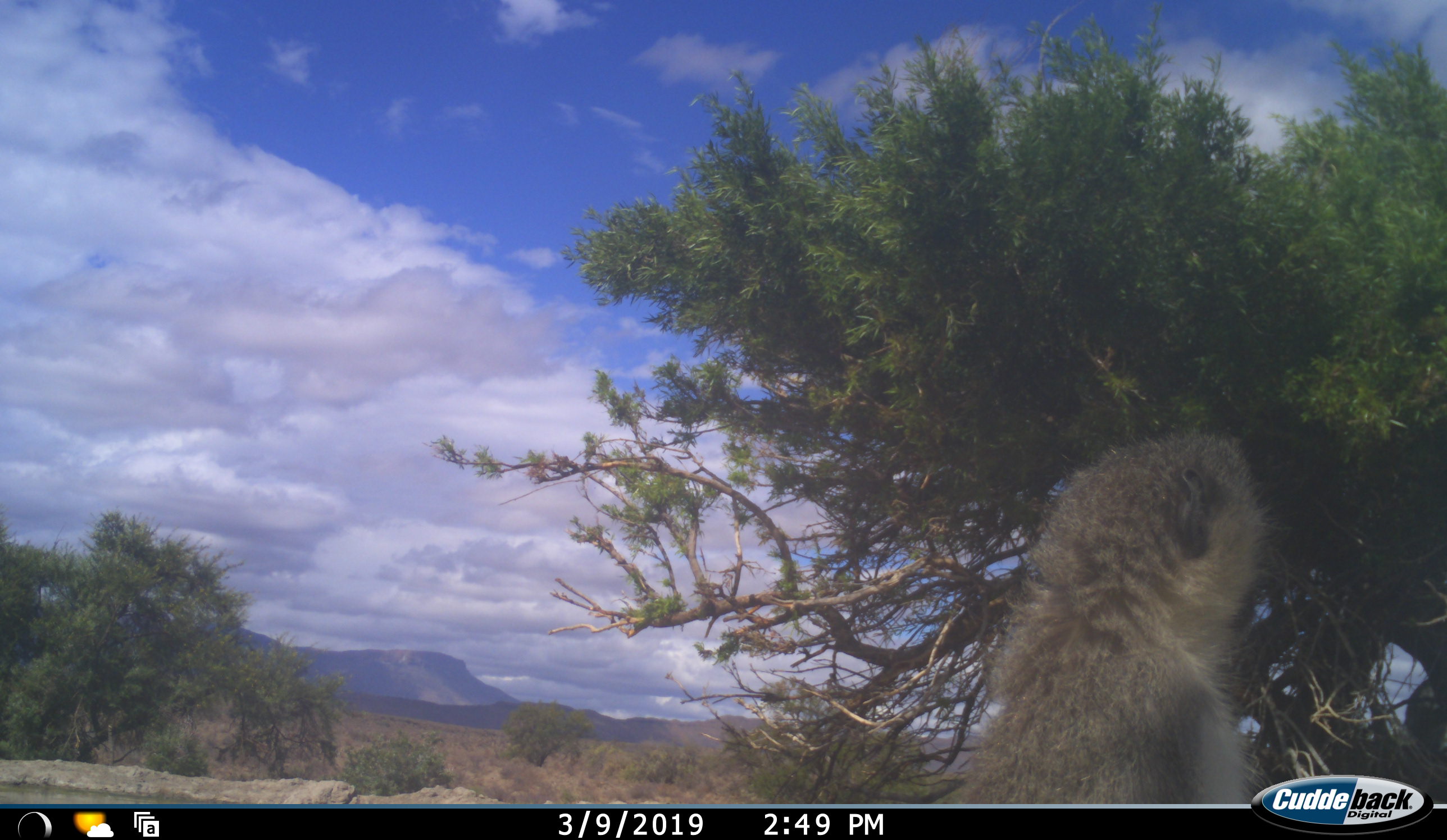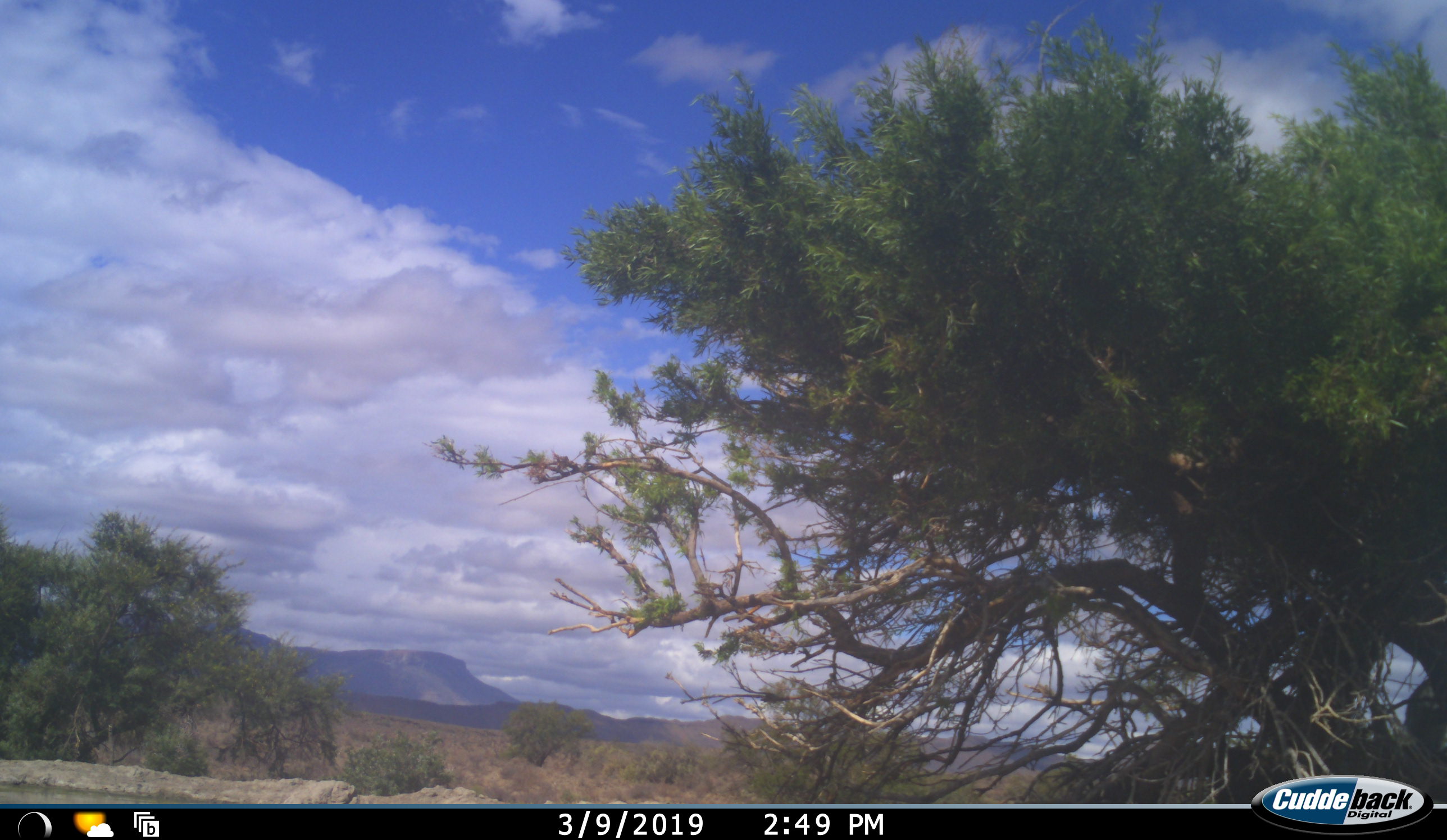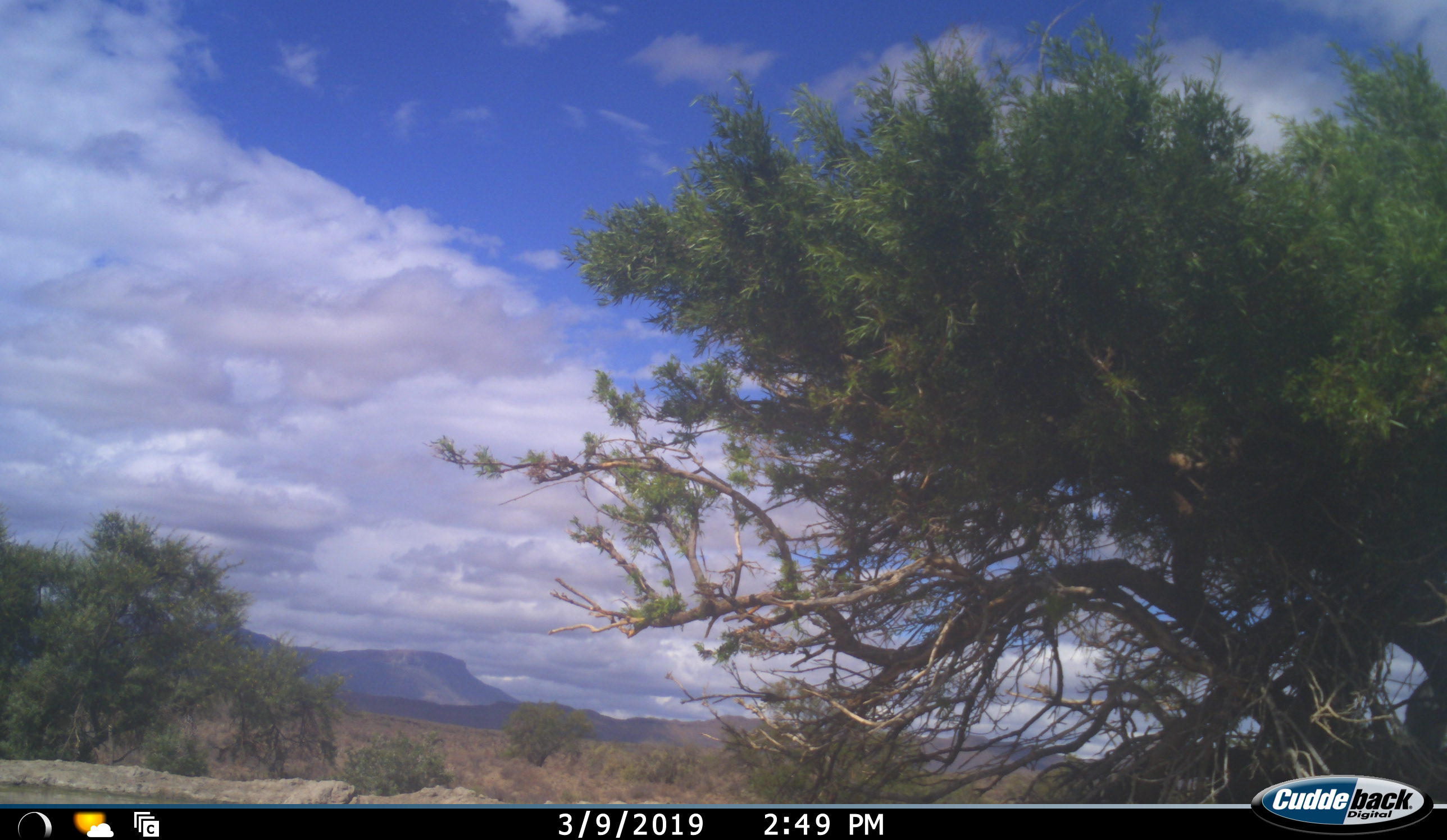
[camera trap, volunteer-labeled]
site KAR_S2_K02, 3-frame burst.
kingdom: Animalia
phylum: Chordata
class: Mammalia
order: Primates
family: Cercopithecidae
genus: Chlorocebus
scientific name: Chlorocebus pygerythrus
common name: vervet monkey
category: monkeyvervet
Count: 1.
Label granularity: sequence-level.